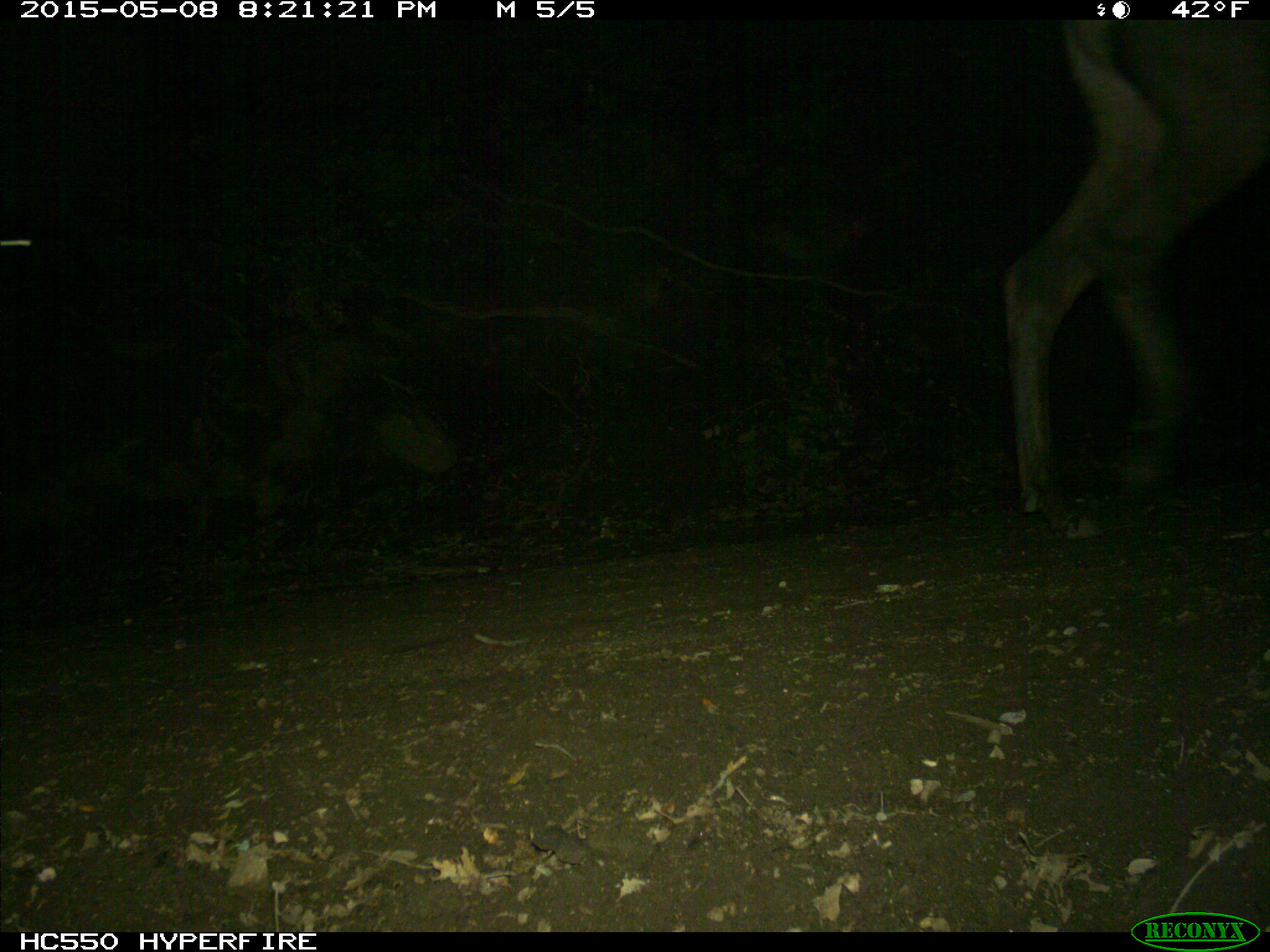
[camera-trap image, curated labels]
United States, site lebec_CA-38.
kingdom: Animalia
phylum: Chordata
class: Mammalia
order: Artiodactyla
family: Cervidae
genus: Cervus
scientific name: Cervus canadensis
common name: elk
Cervus canadensis (elk).